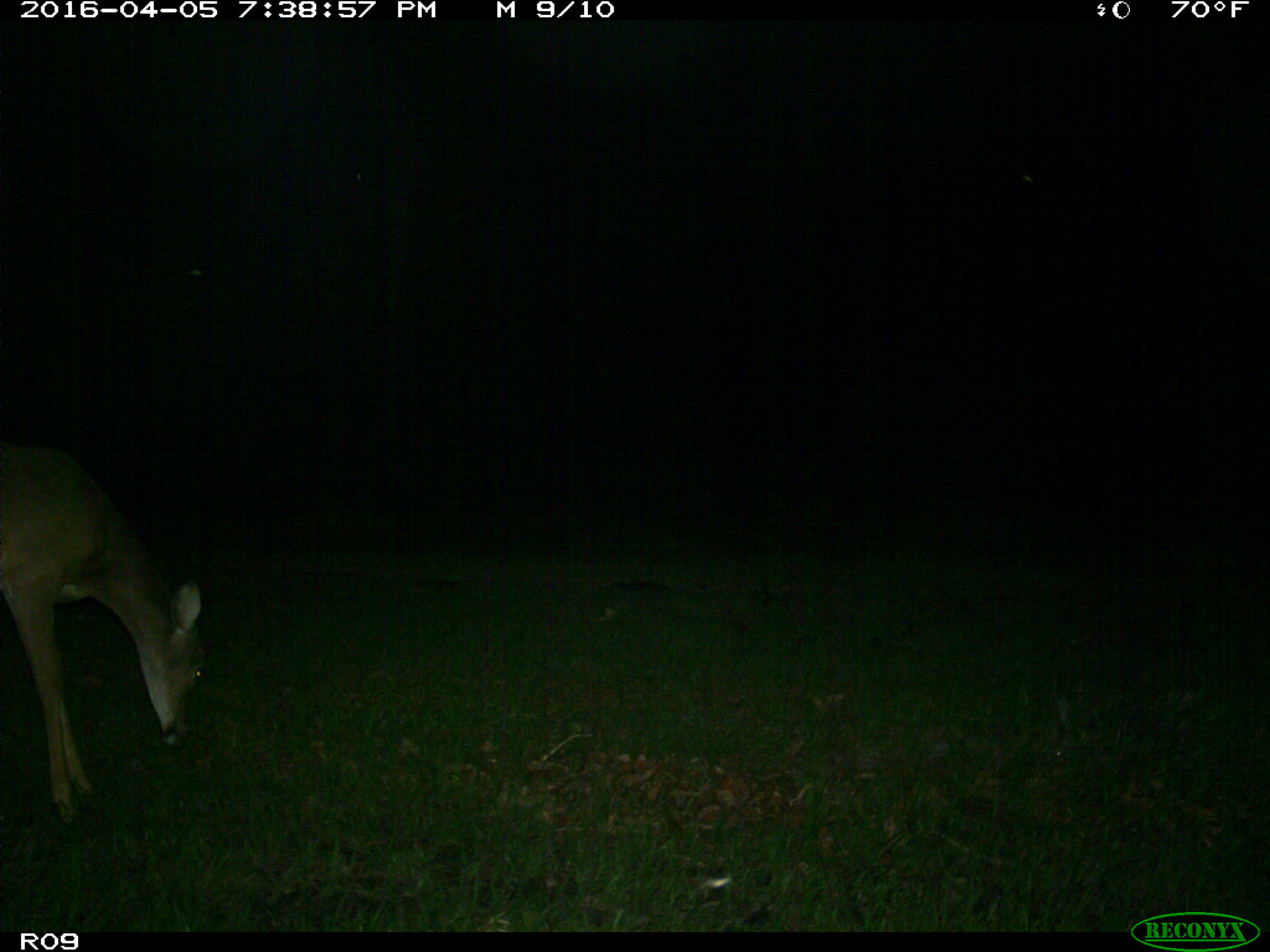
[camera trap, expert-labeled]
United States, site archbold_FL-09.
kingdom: Animalia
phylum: Chordata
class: Mammalia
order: Artiodactyla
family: Cervidae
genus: Odocoileus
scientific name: Odocoileus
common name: deer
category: unidentified deer